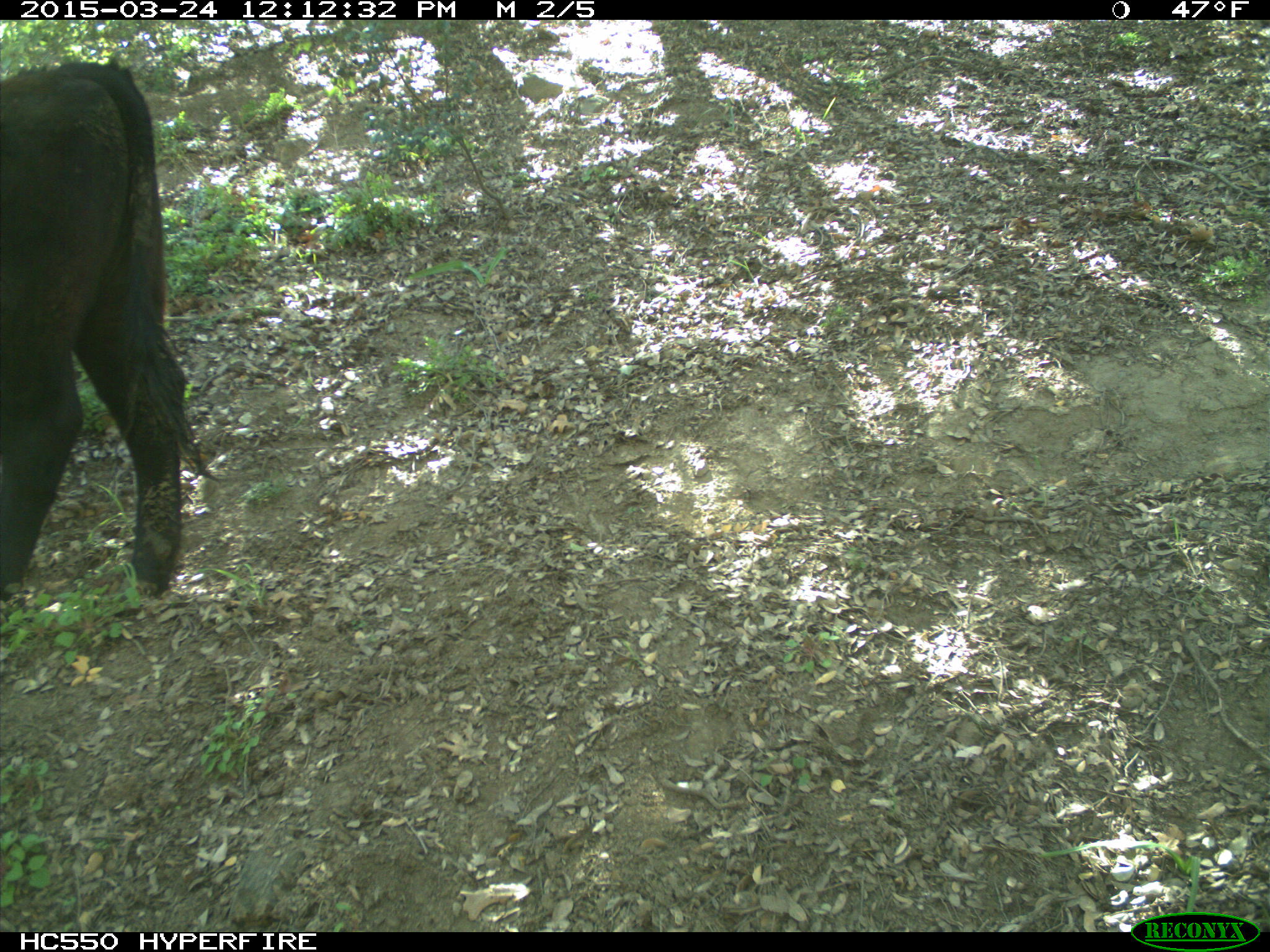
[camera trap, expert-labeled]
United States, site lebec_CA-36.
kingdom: Animalia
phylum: Chordata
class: Mammalia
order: Artiodactyla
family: Bovidae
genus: Bos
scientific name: Bos taurus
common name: domestic cow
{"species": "Bos taurus (domestic cow)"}